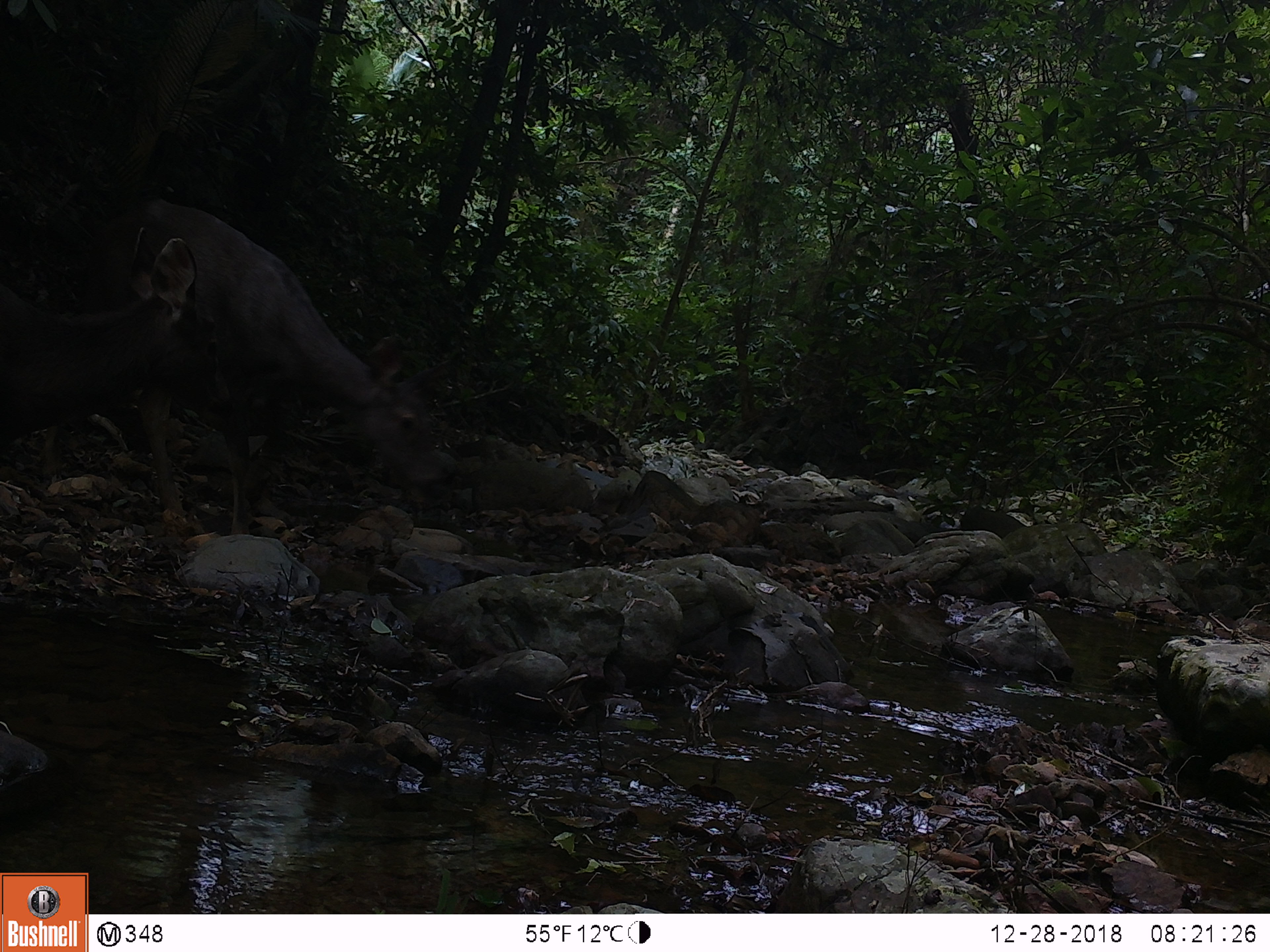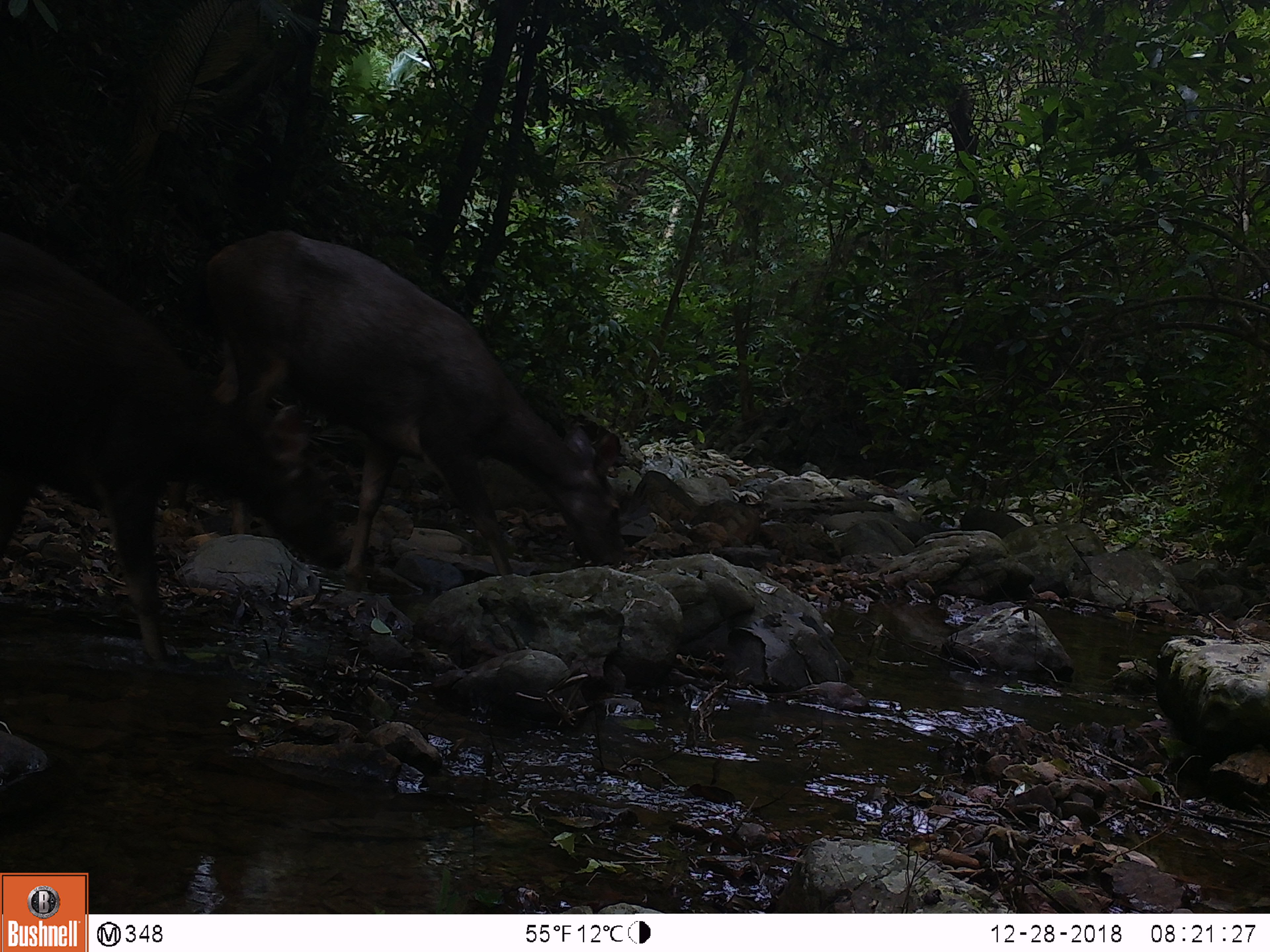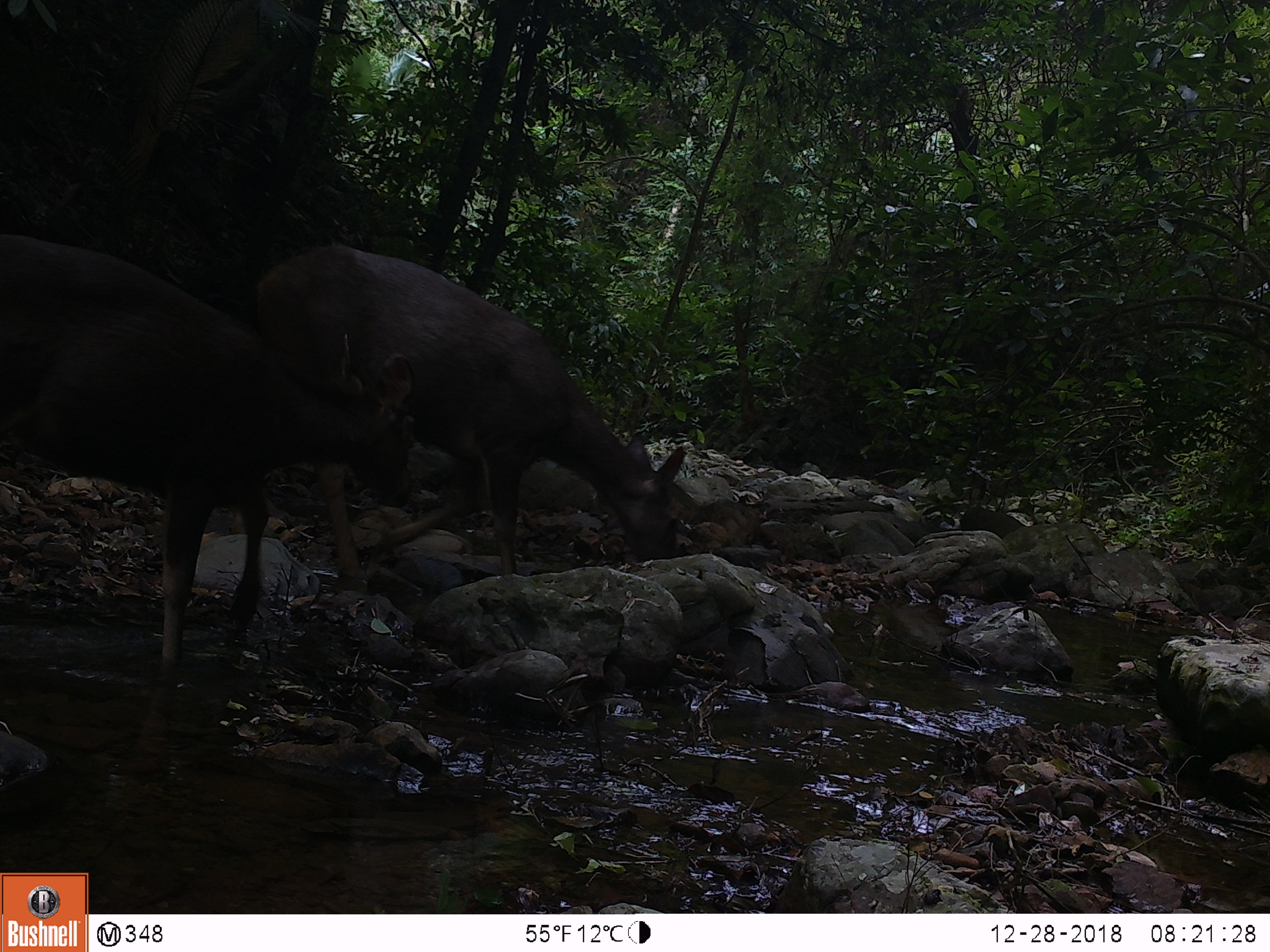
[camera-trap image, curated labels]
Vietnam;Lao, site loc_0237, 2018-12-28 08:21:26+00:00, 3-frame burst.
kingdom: Animalia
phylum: Chordata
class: Mammalia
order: Artiodactyla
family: Cervidae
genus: Rusa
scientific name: Rusa unicolor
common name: sambar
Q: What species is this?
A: Sambar (Rusa unicolor).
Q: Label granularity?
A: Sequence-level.